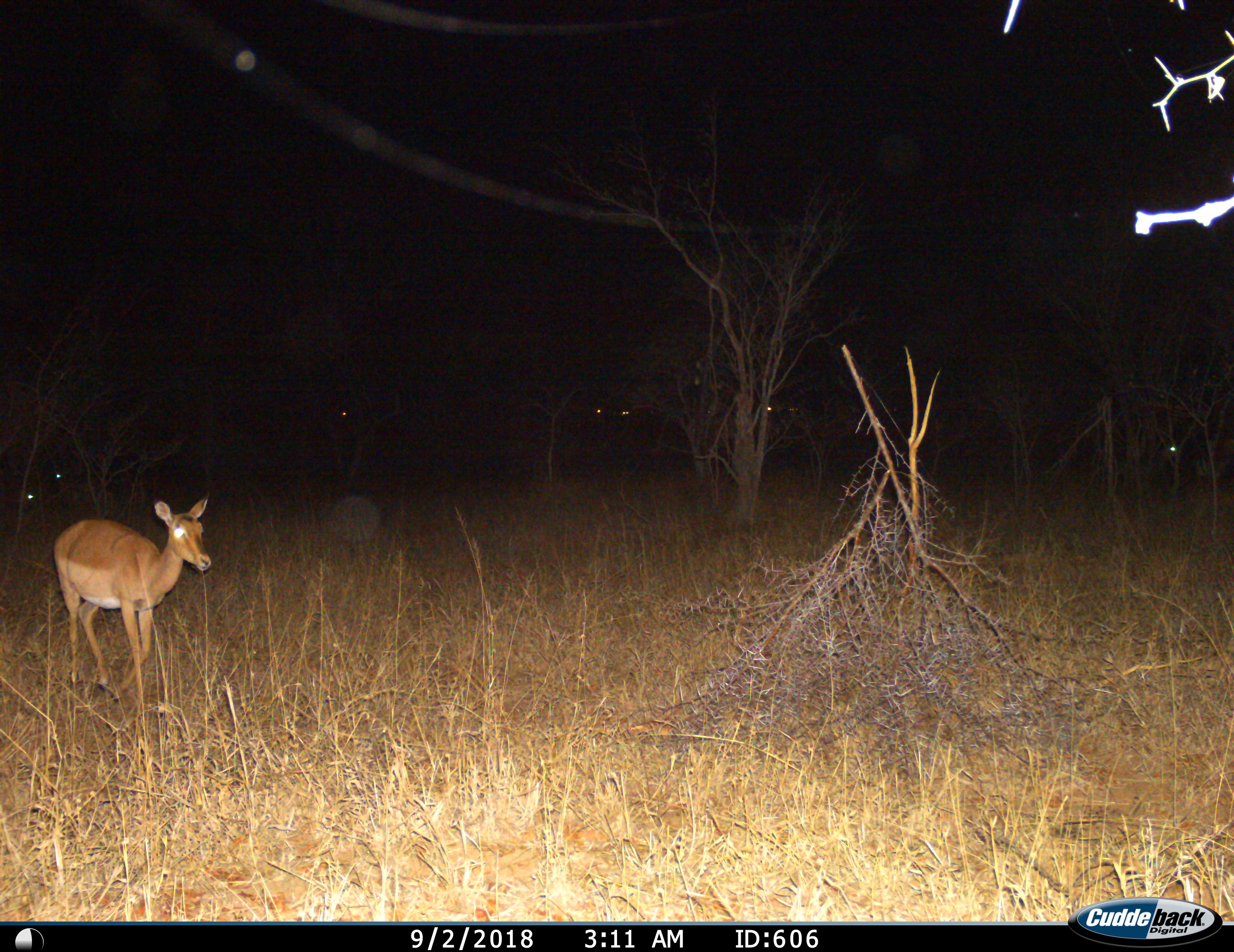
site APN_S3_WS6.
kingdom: Animalia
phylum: Chordata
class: Mammalia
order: Artiodactyla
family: Bovidae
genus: Aepyceros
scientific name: Aepyceros melampus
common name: impala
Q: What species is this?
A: Impala (Aepyceros melampus).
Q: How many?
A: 1.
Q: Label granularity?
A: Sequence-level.